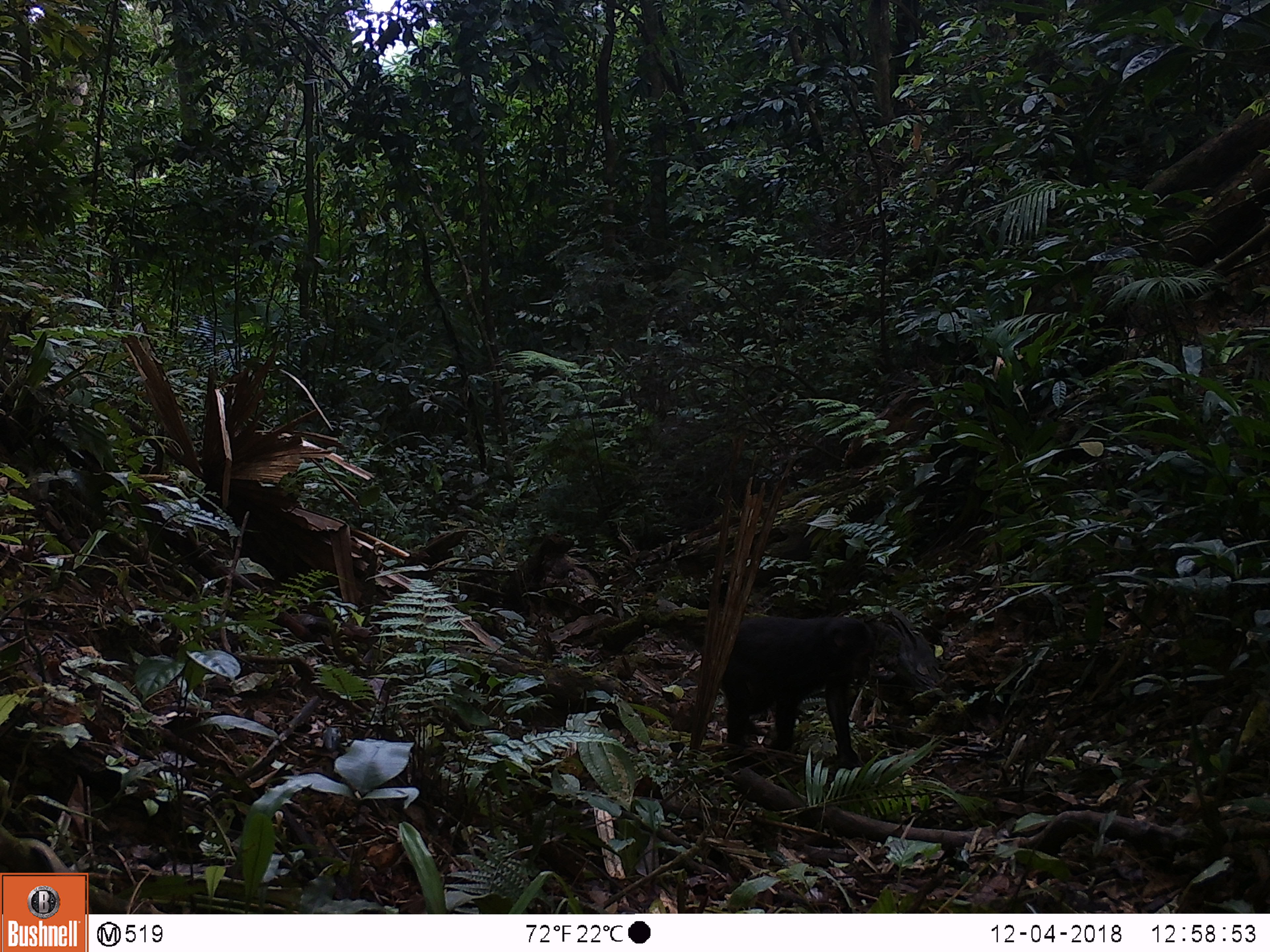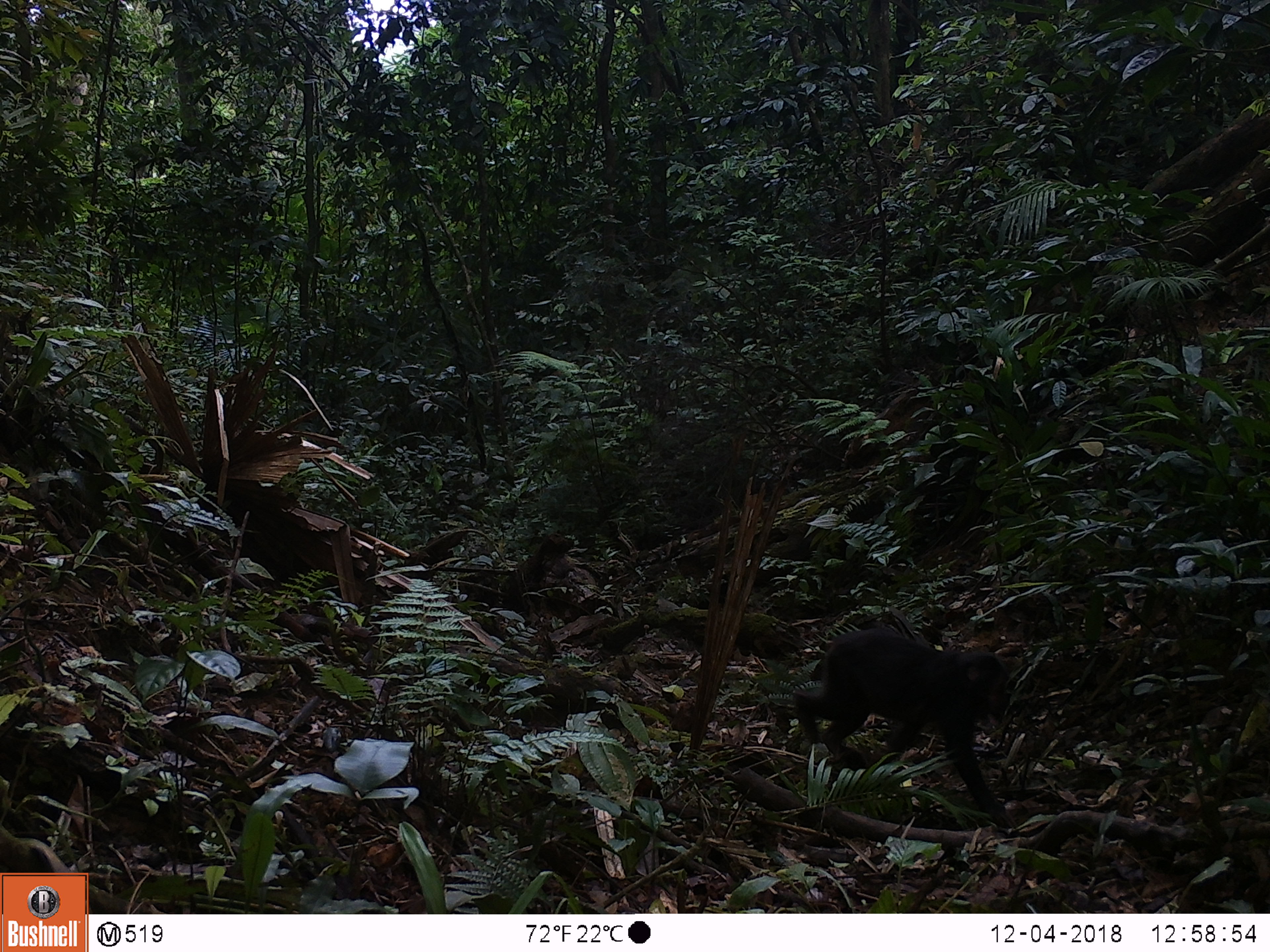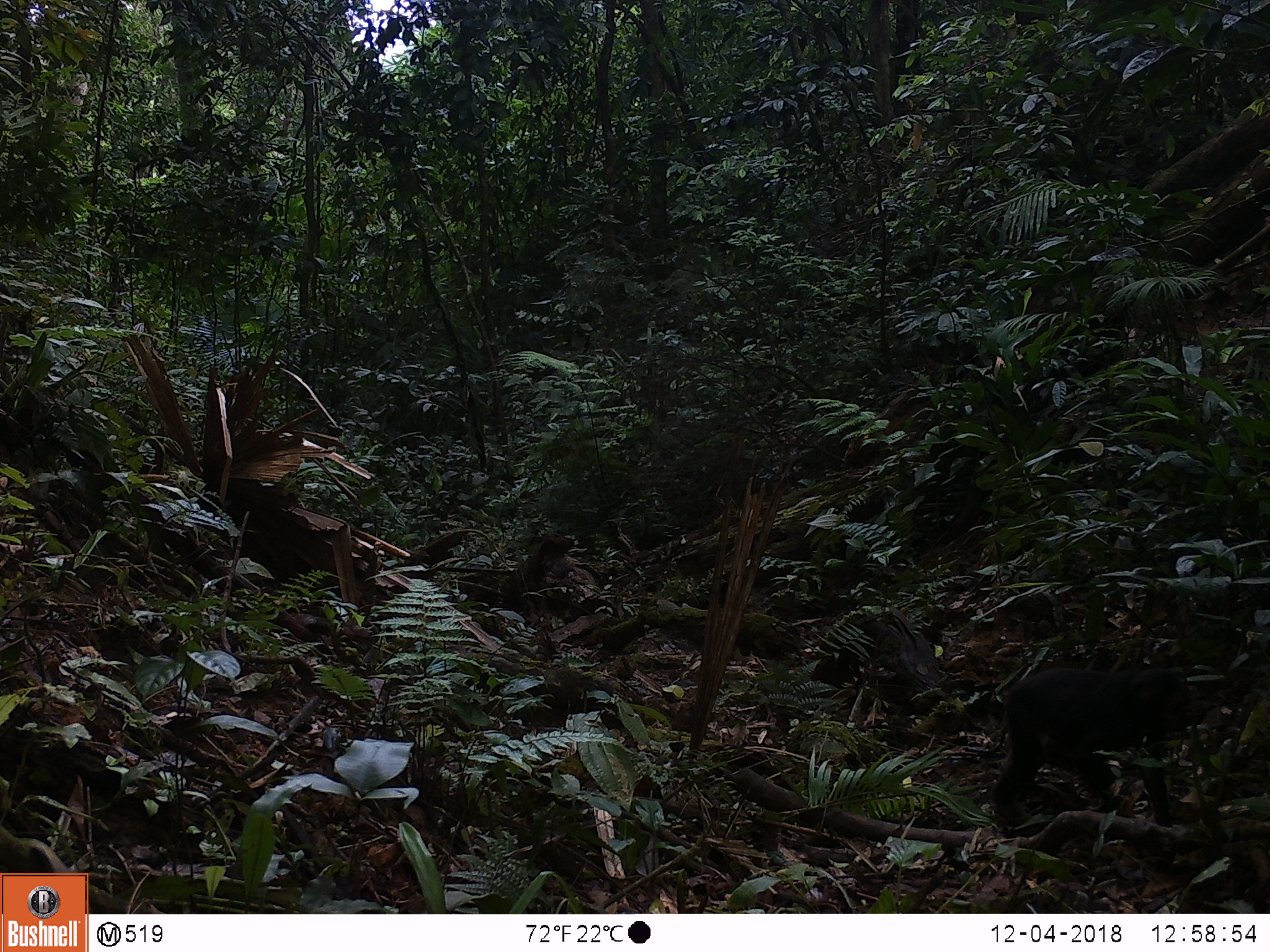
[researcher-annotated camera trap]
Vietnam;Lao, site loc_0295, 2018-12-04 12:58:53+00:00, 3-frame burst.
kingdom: Animalia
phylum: Chordata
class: Mammalia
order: Primates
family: Cercopithecidae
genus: Macaca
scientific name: Macaca arctoides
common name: stump-tailed macaque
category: stump tailed macaque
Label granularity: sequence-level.